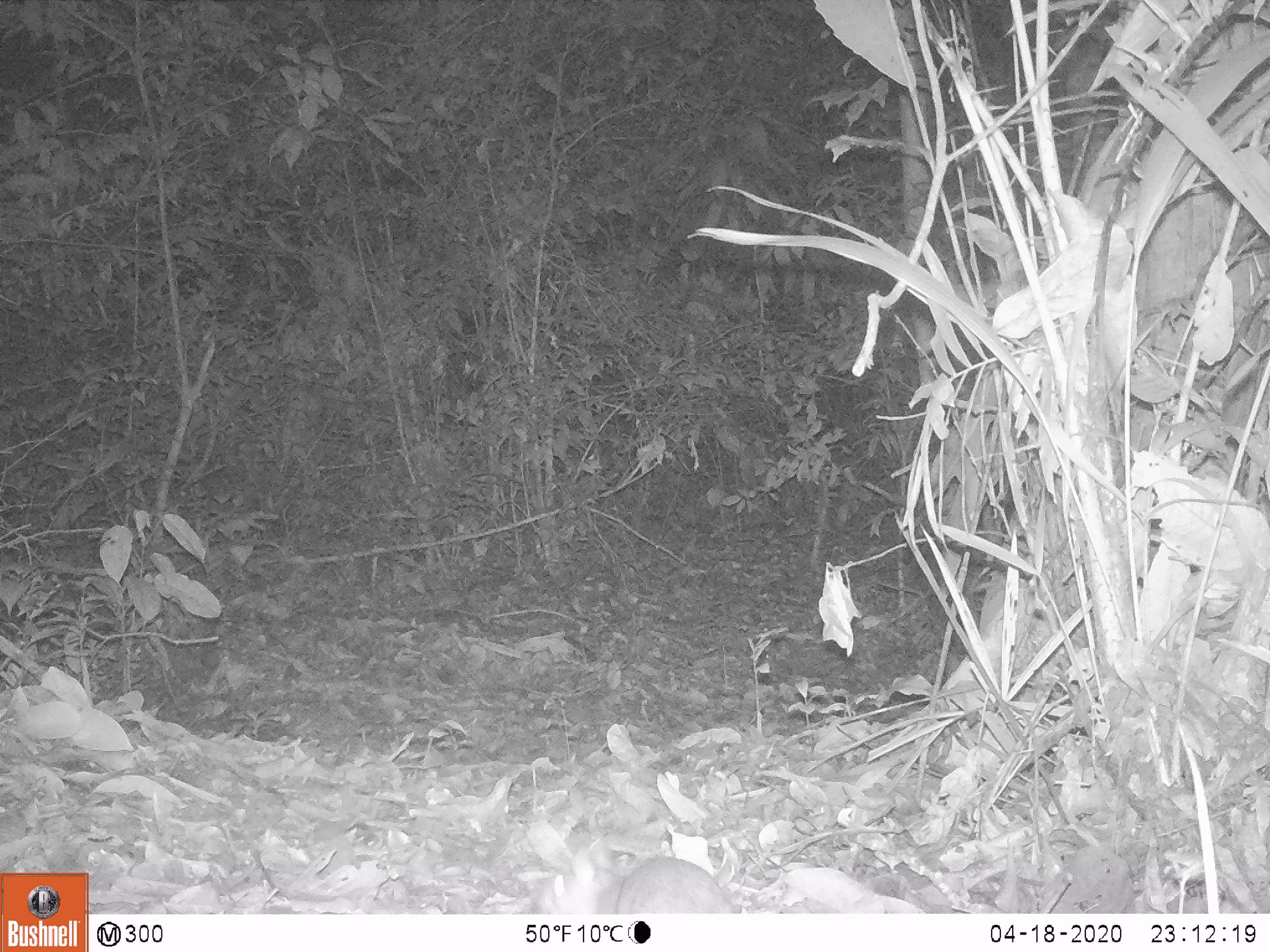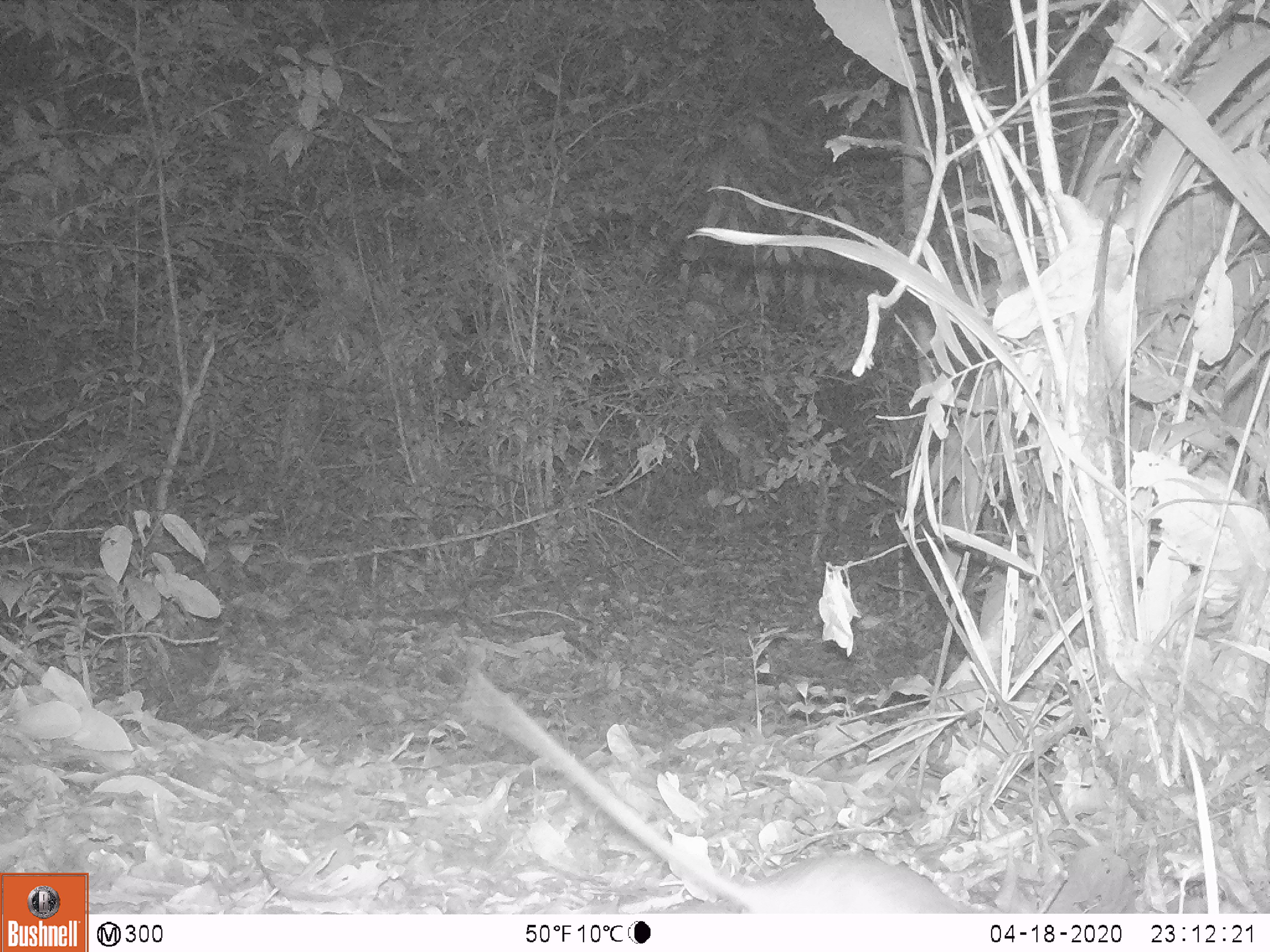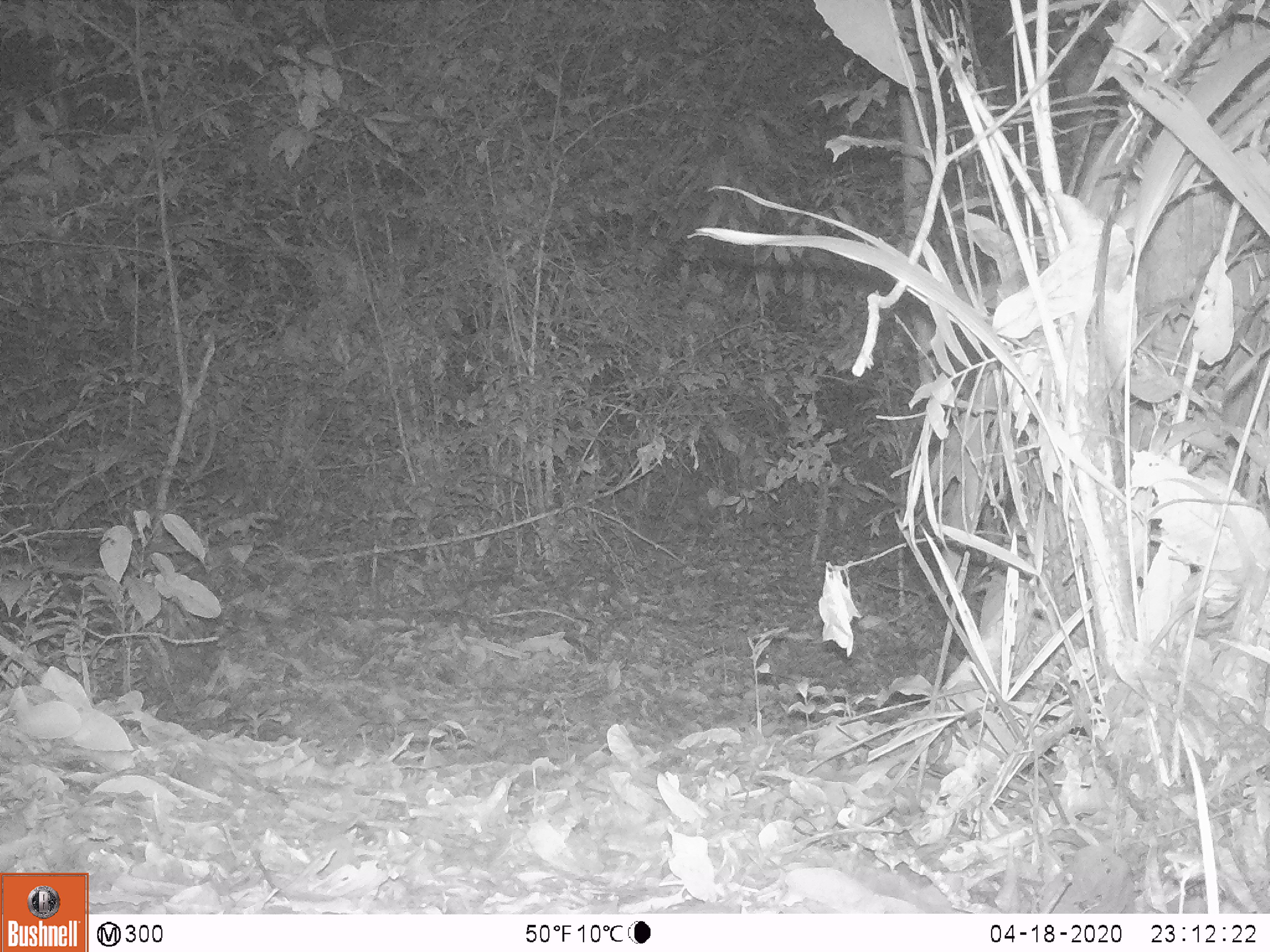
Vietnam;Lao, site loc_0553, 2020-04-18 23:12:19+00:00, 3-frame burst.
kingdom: Animalia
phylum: Chordata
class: Mammalia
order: Rodentia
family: Muridae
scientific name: Muridae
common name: old-world mice and rats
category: unidentified murid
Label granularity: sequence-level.